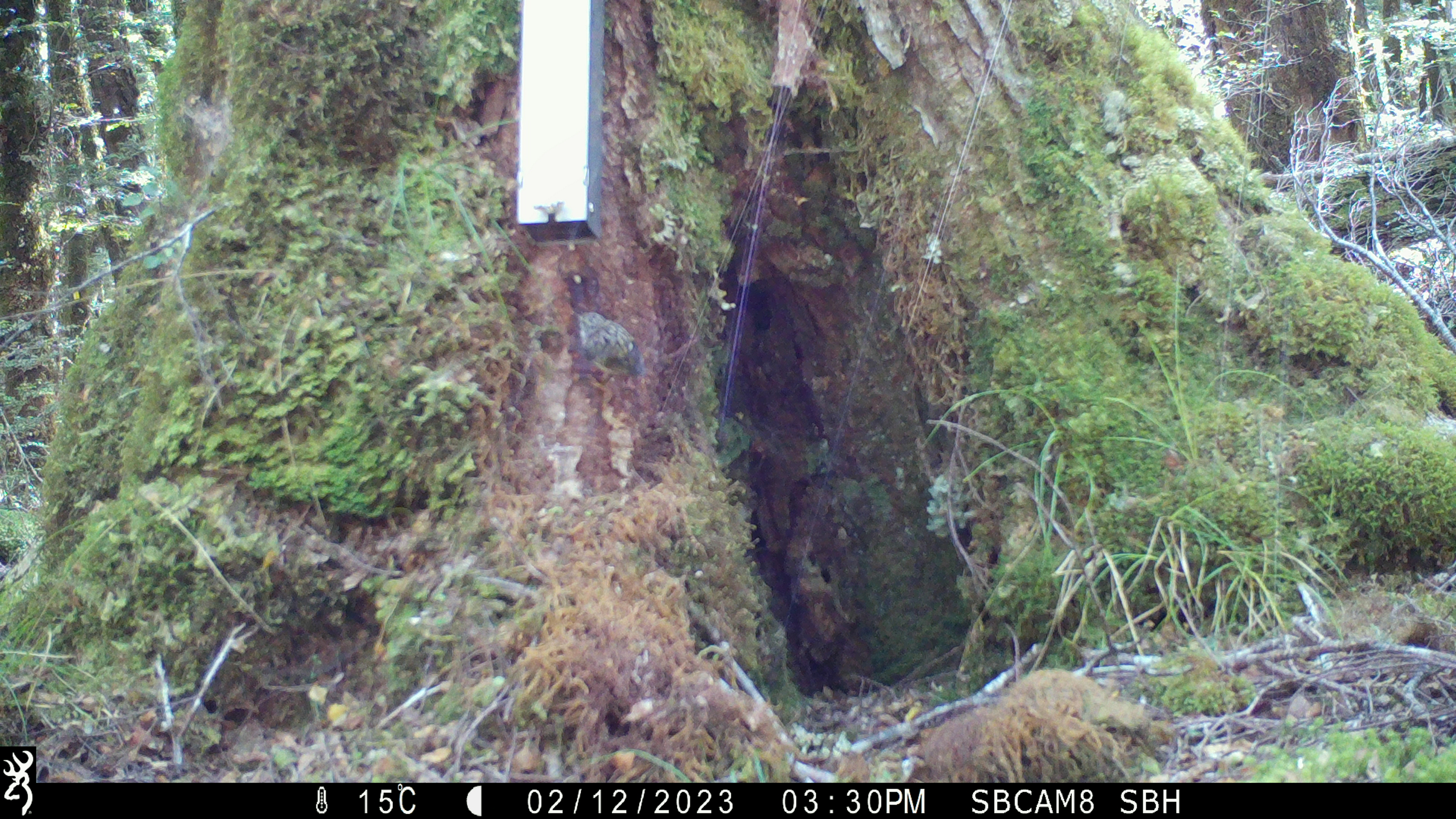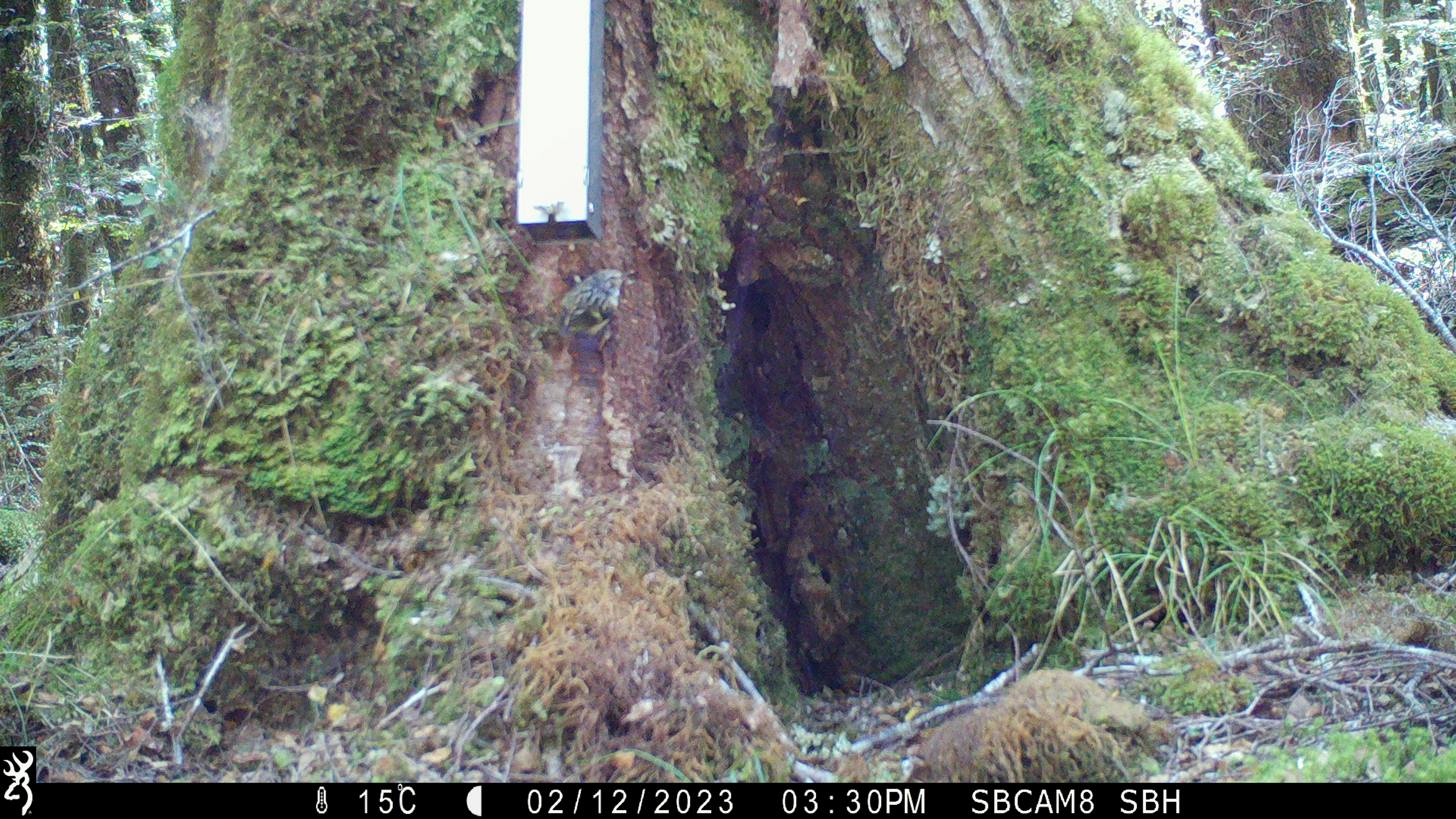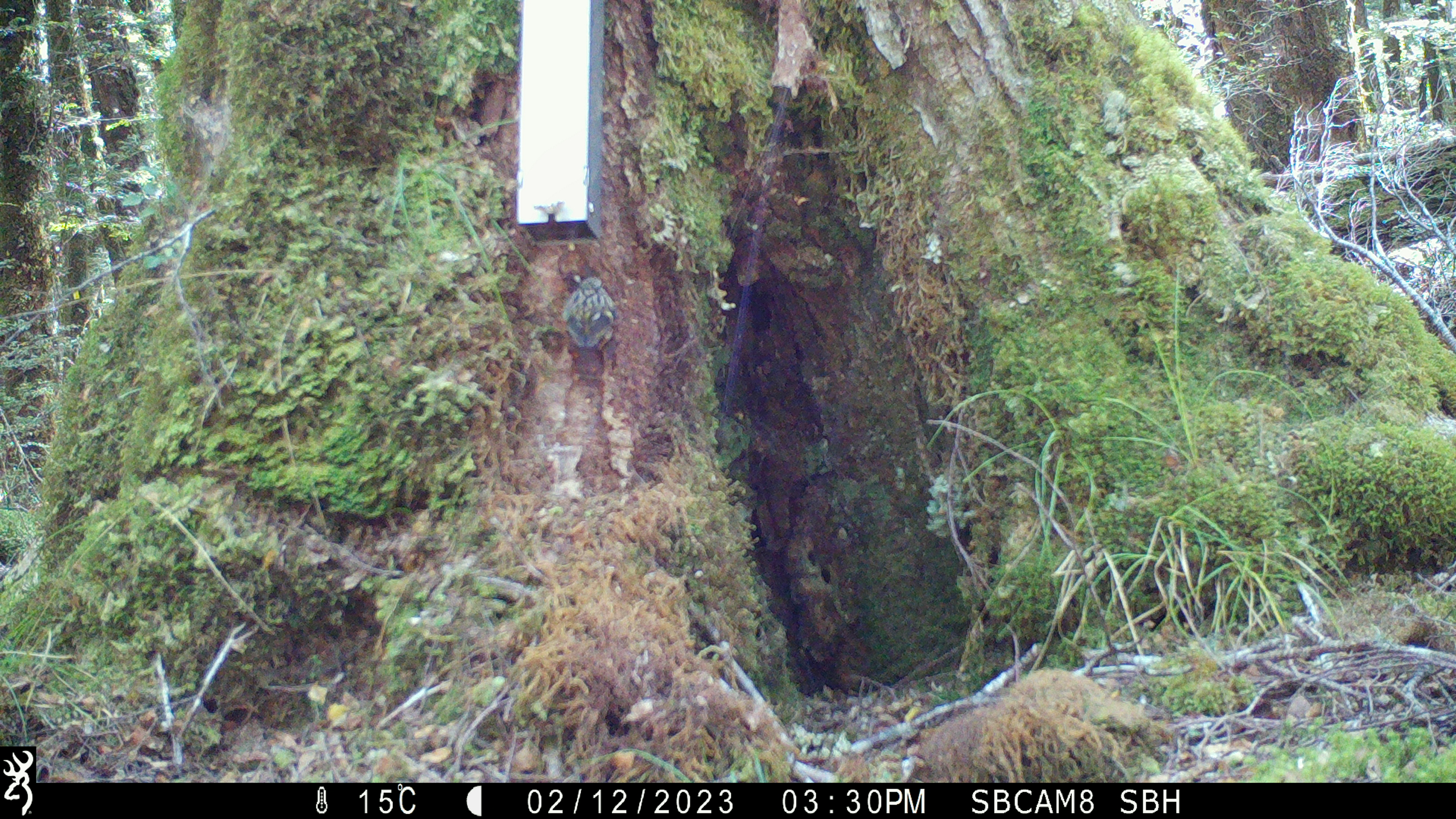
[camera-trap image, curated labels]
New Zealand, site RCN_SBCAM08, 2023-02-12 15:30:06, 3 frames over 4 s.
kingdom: Animalia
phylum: Chordata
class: Aves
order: Passeriformes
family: Acanthisittidae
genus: Acanthisitta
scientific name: Acanthisitta chloris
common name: rifleman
Rifleman (Acanthisitta chloris).